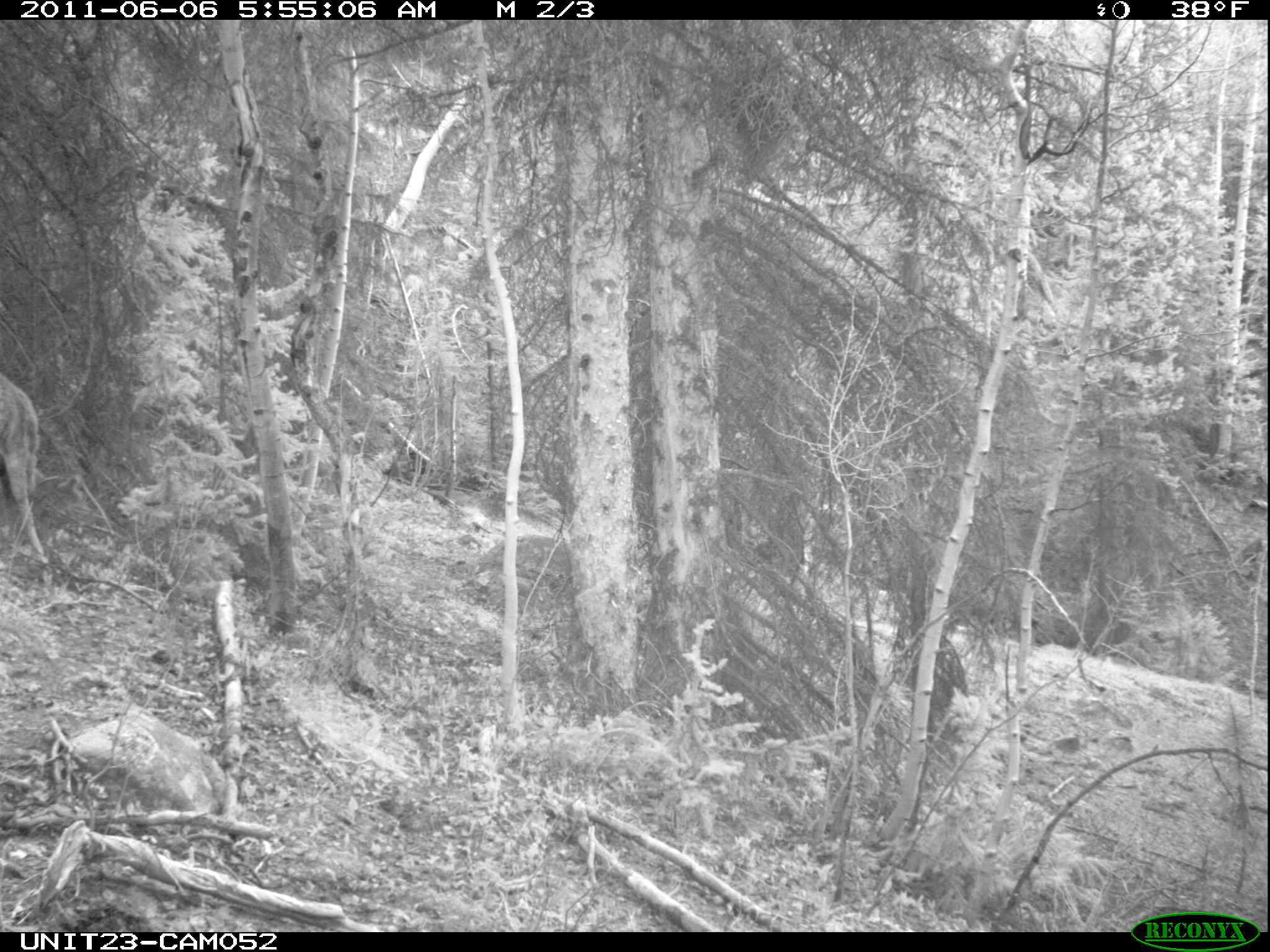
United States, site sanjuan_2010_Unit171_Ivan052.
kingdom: Animalia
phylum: Chordata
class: Mammalia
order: Artiodactyla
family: Cervidae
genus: Odocoileus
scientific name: Odocoileus hemionus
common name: mule deer